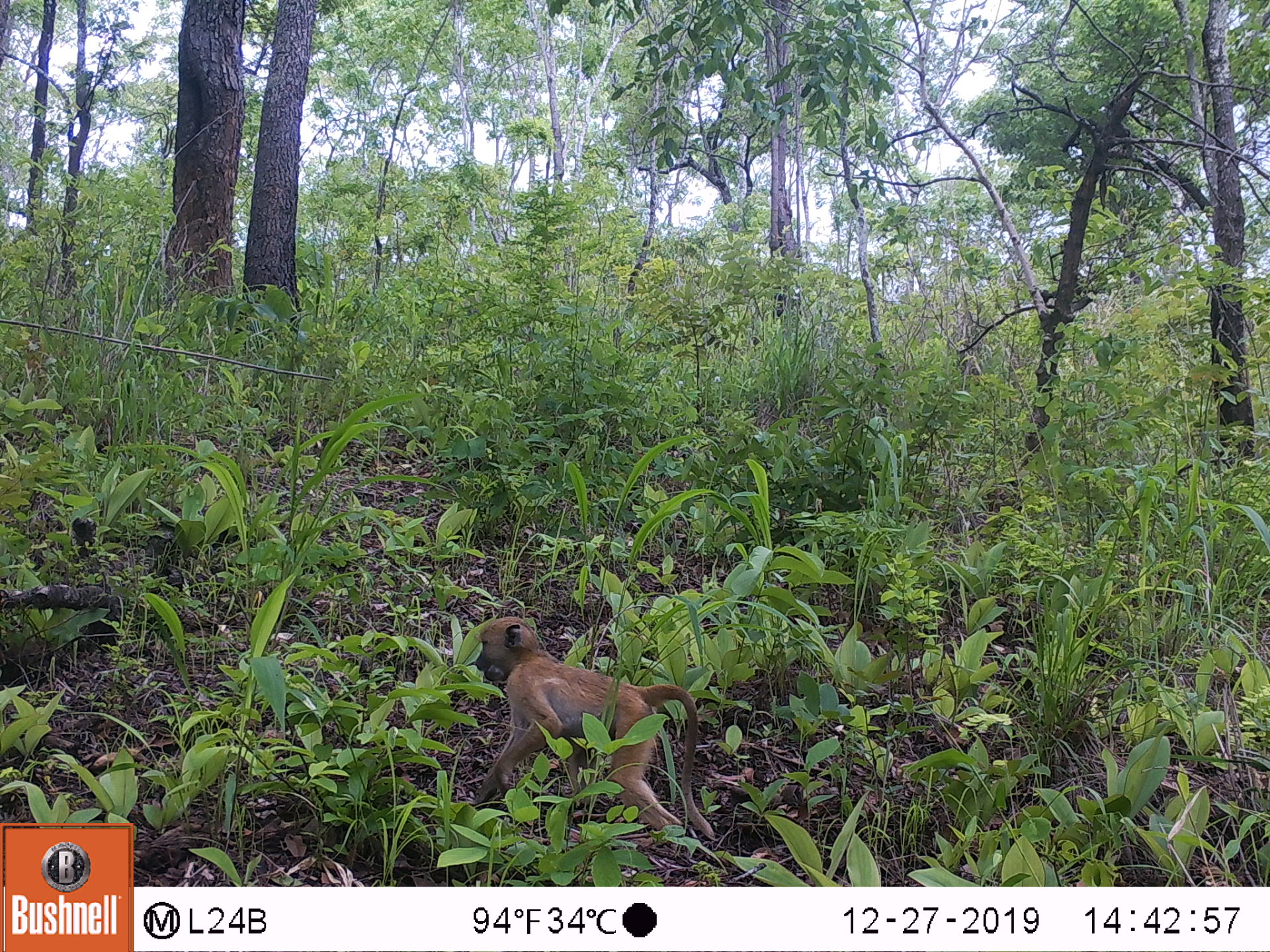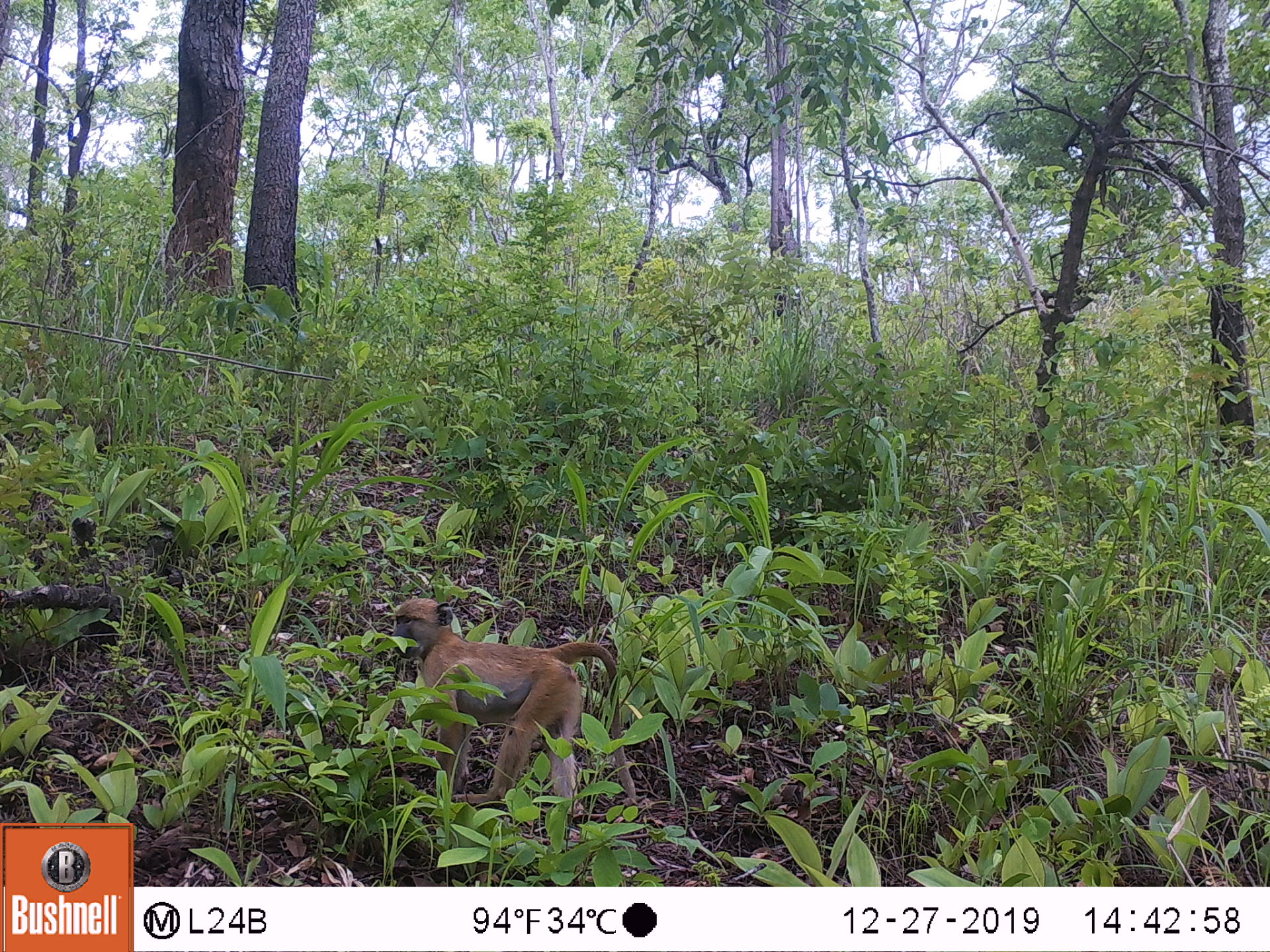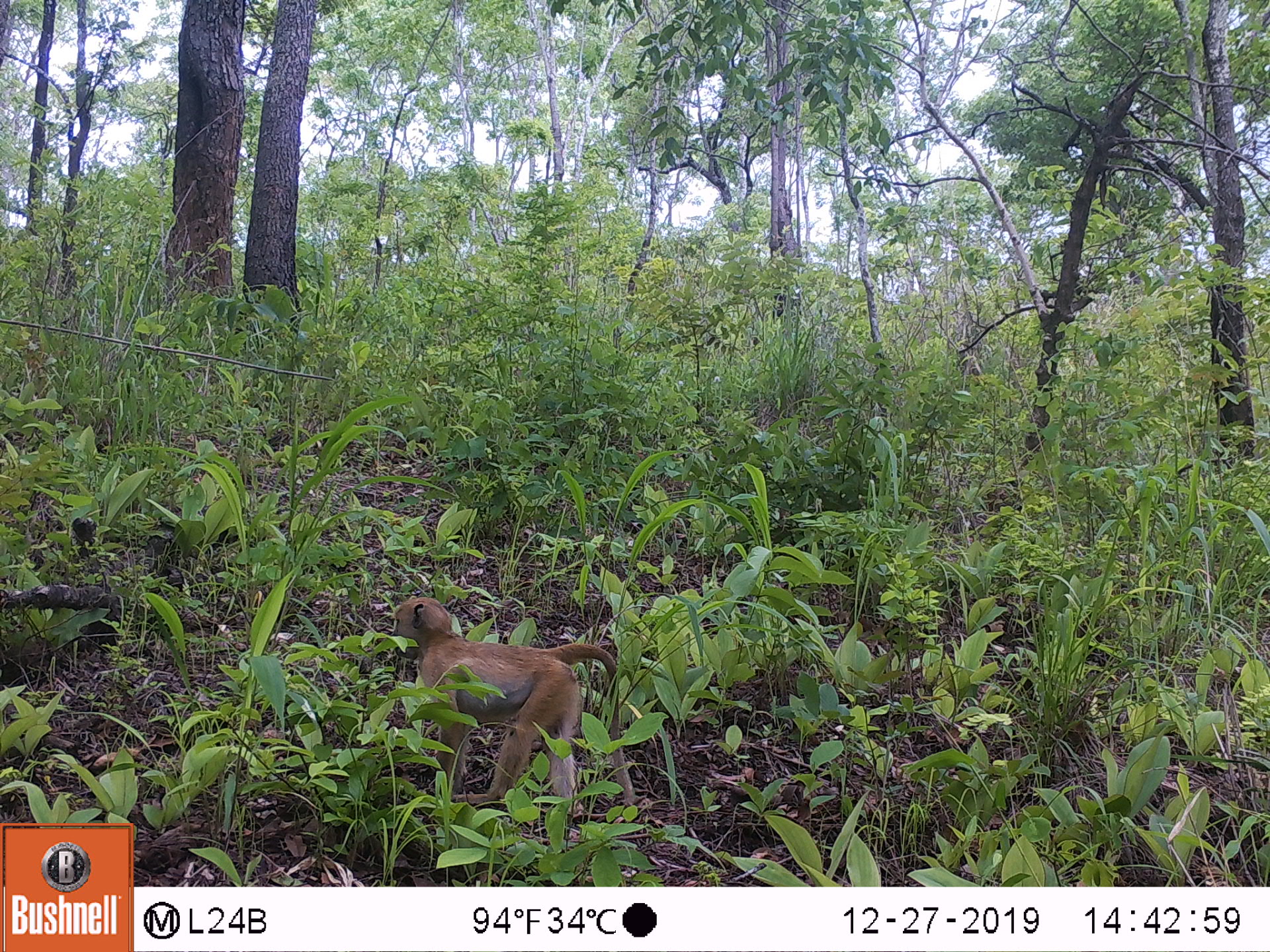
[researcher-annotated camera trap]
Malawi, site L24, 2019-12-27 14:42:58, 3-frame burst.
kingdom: Animalia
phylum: Chordata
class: Mammalia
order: Primates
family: Cercopithecidae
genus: Papio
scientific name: Papio cynocephalus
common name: yellow baboon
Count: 1.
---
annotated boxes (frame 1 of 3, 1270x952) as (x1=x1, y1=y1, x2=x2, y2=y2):
yellow baboon: (x1=462, y1=612, x2=708, y2=840)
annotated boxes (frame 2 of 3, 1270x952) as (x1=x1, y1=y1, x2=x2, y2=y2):
yellow baboon: (x1=383, y1=597, x2=637, y2=818)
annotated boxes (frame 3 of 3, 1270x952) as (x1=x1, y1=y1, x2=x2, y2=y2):
yellow baboon: (x1=381, y1=596, x2=636, y2=826)